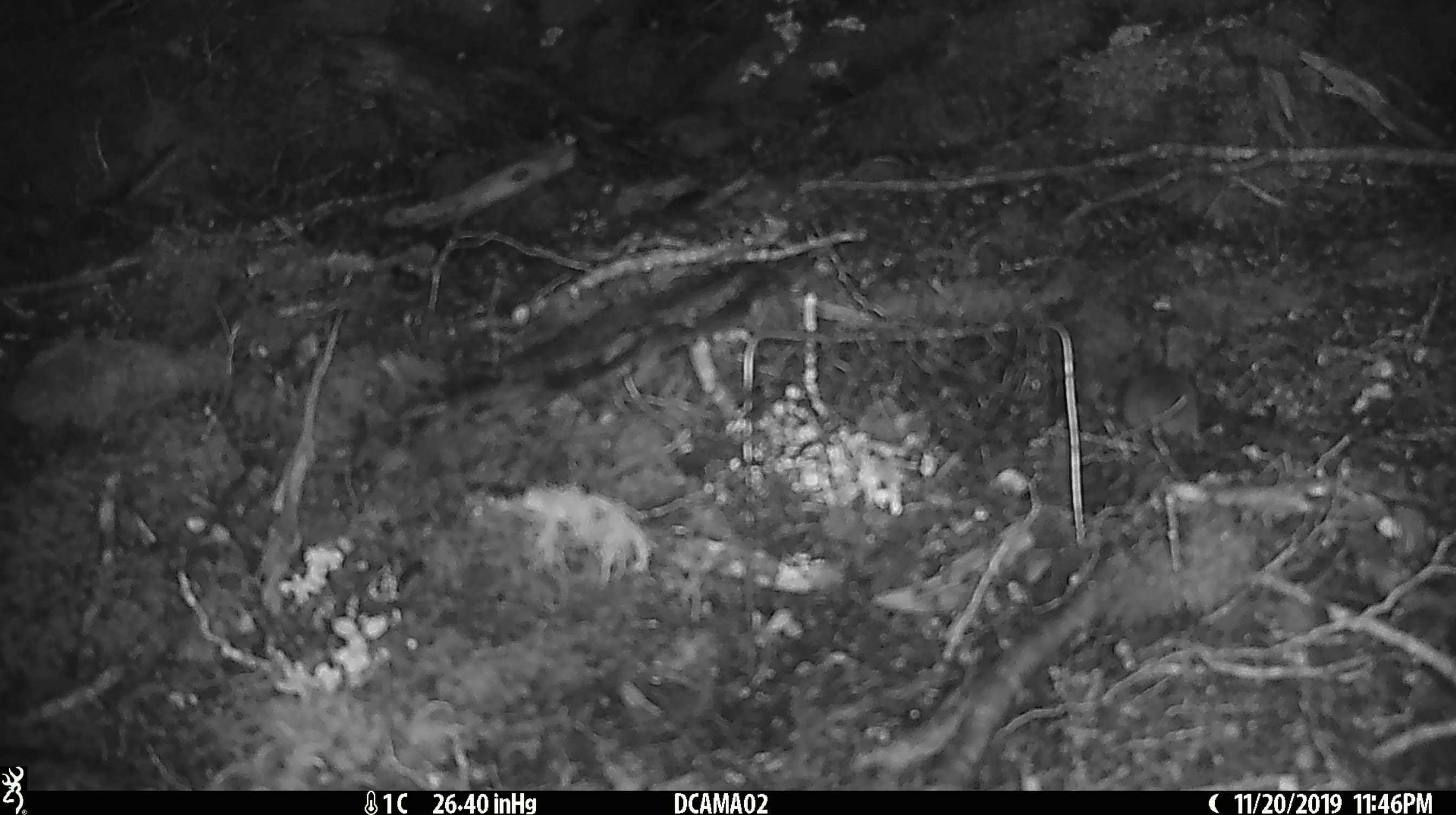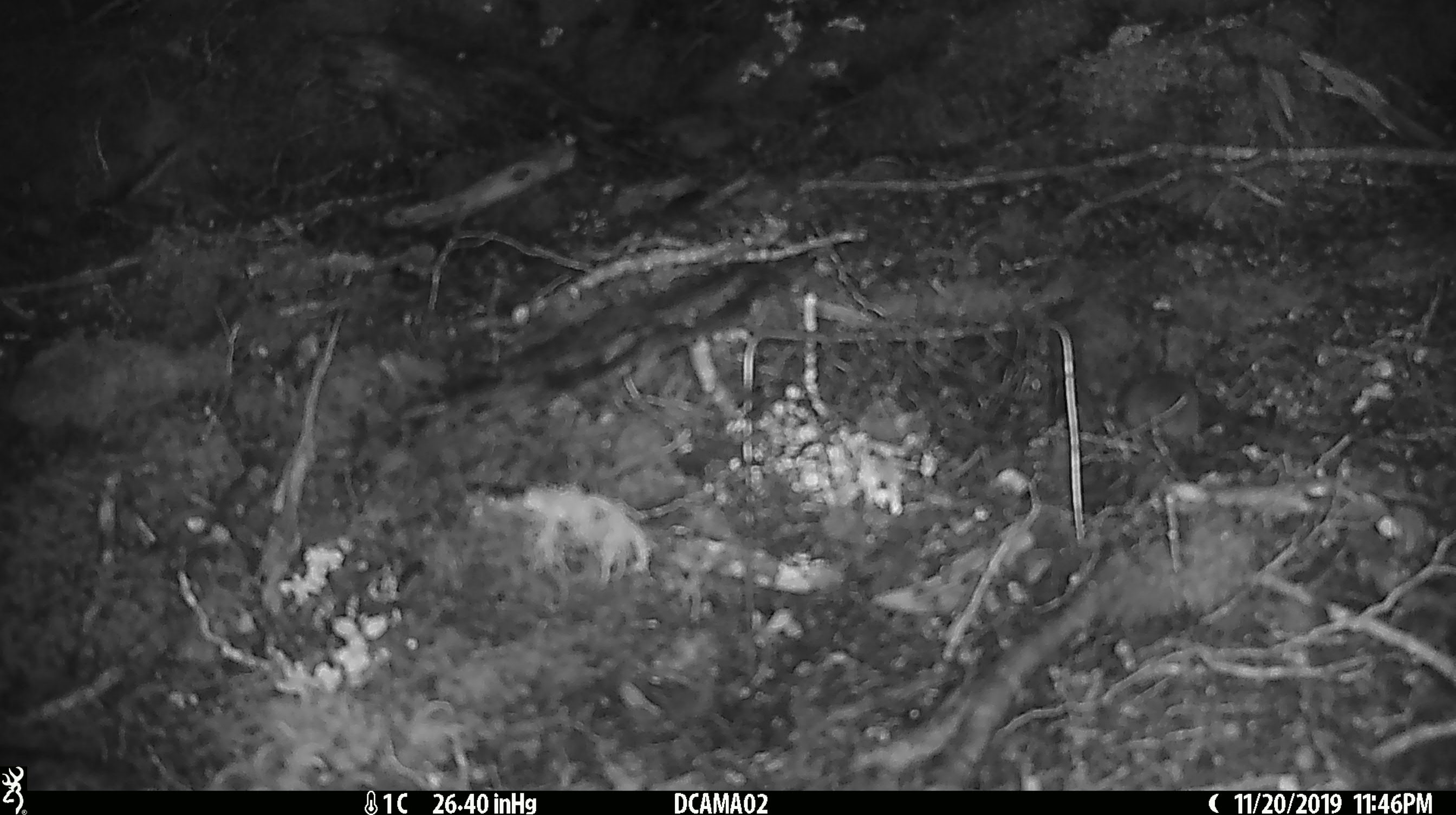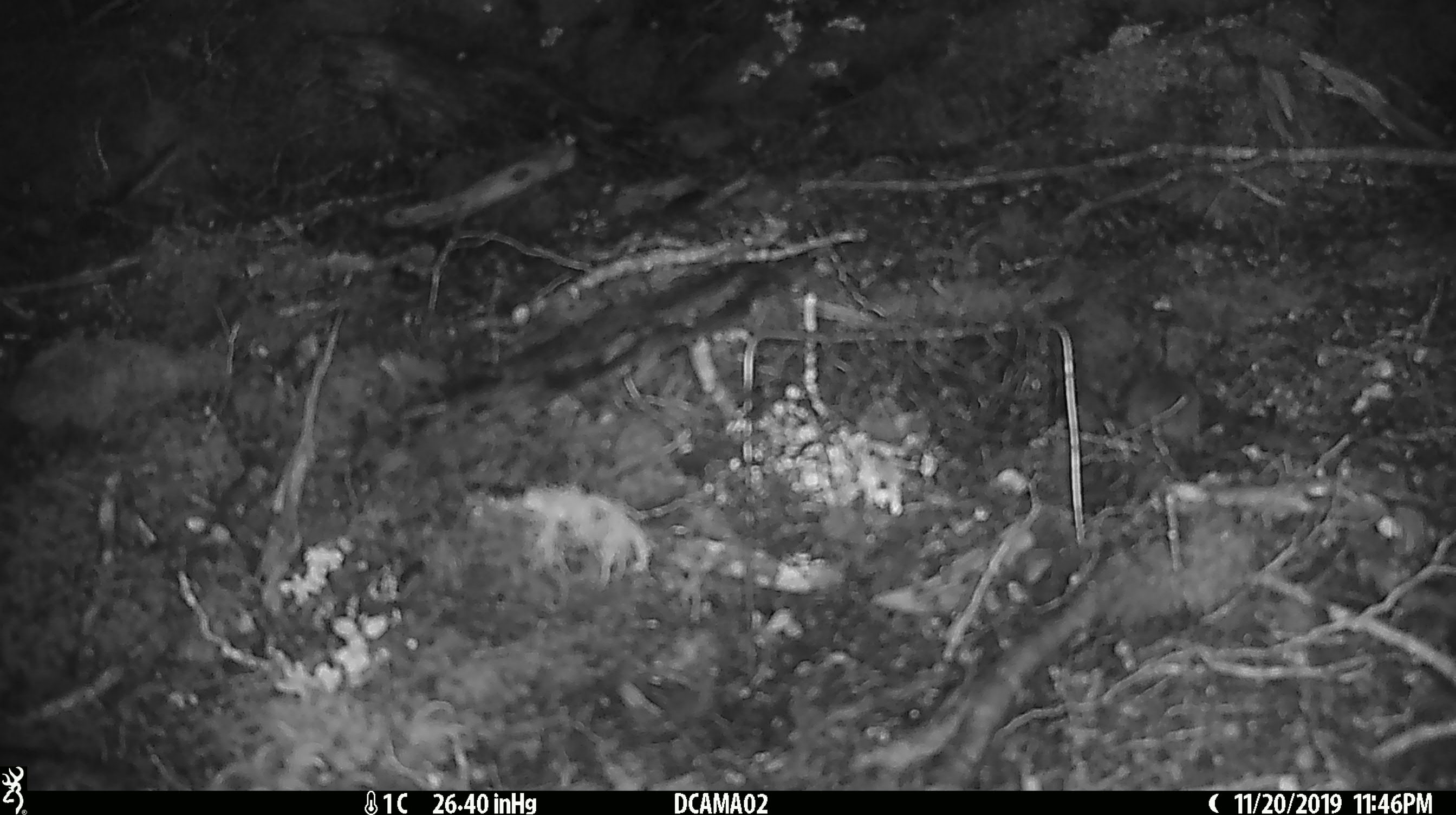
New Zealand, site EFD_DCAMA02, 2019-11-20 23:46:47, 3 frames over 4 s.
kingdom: Animalia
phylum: Chordata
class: Mammalia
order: Rodentia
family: Muridae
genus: Mus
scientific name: Mus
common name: mouse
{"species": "mouse (Mus)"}